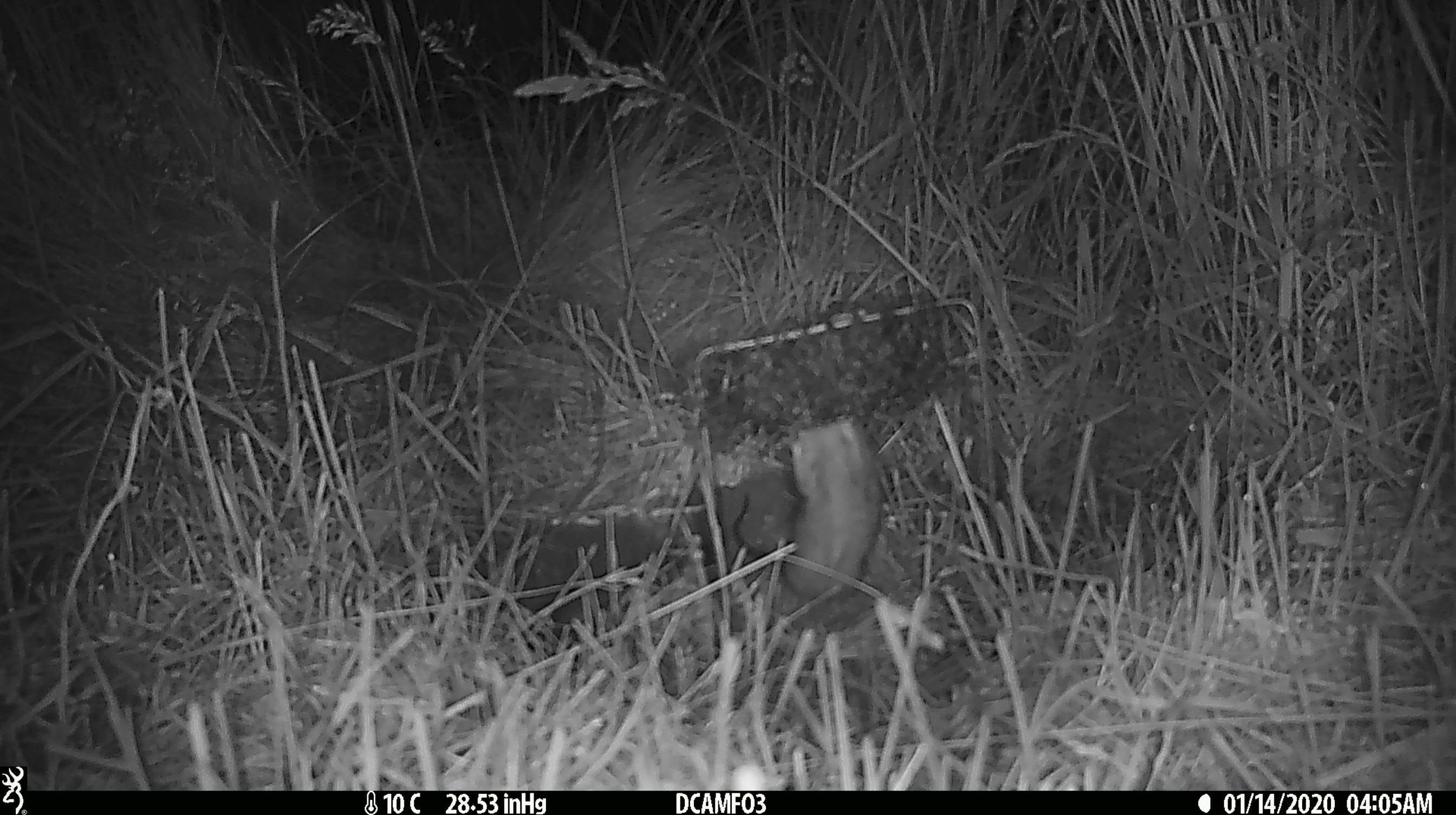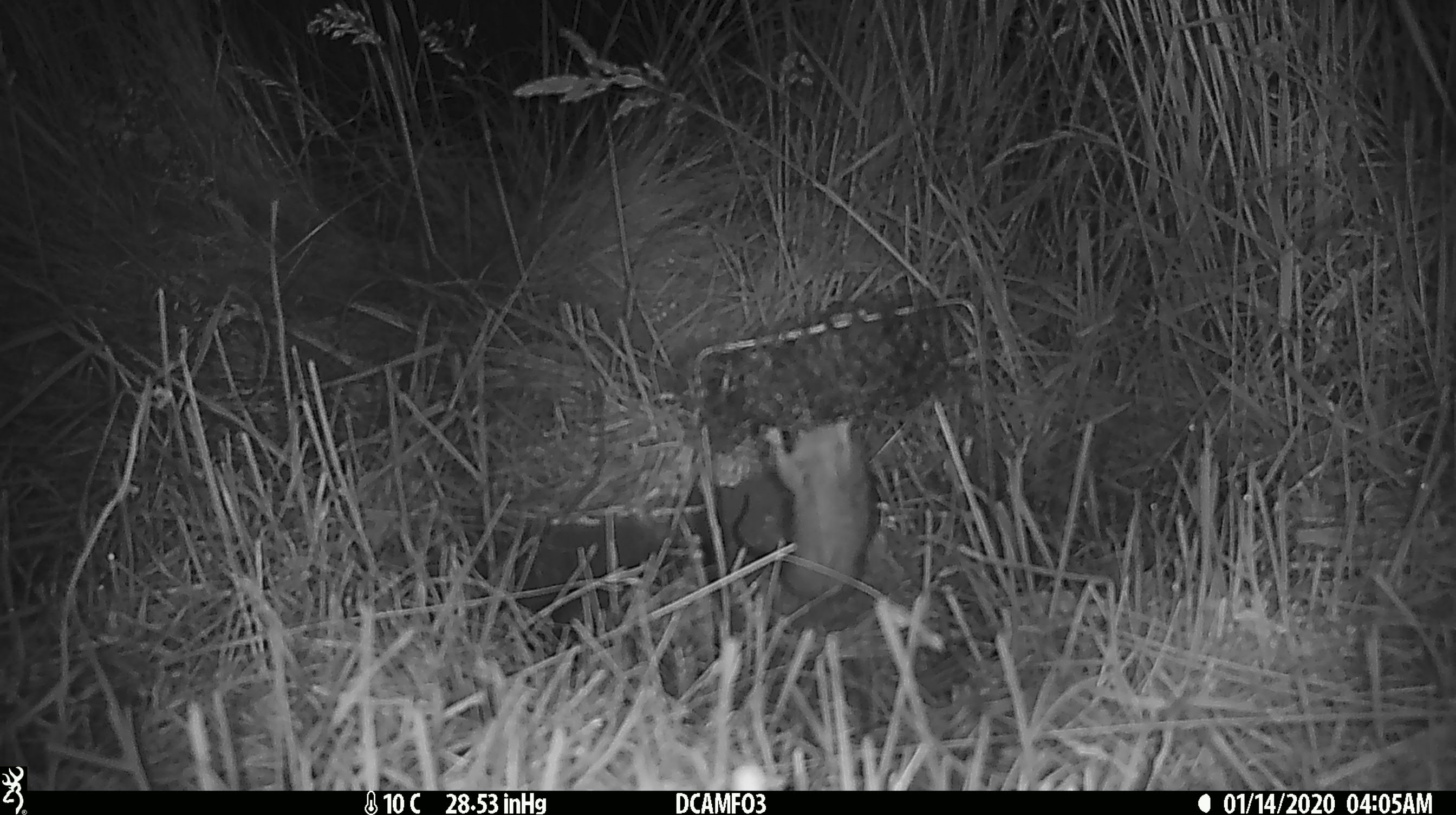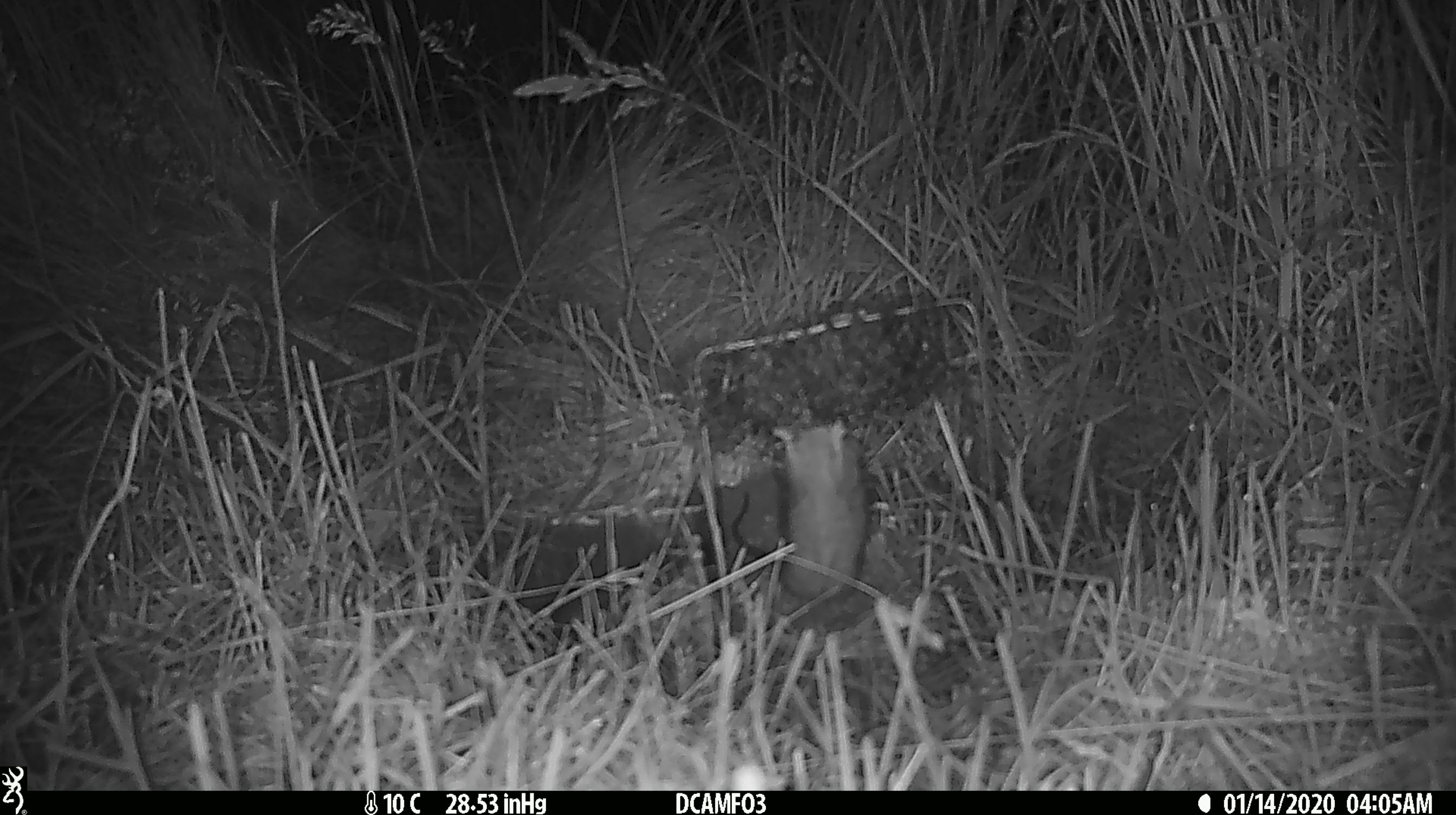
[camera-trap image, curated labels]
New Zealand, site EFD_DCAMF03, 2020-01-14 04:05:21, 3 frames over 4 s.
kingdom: Animalia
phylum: Chordata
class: Mammalia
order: Rodentia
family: Muridae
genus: Rattus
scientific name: Rattus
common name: rat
Rat (Rattus).